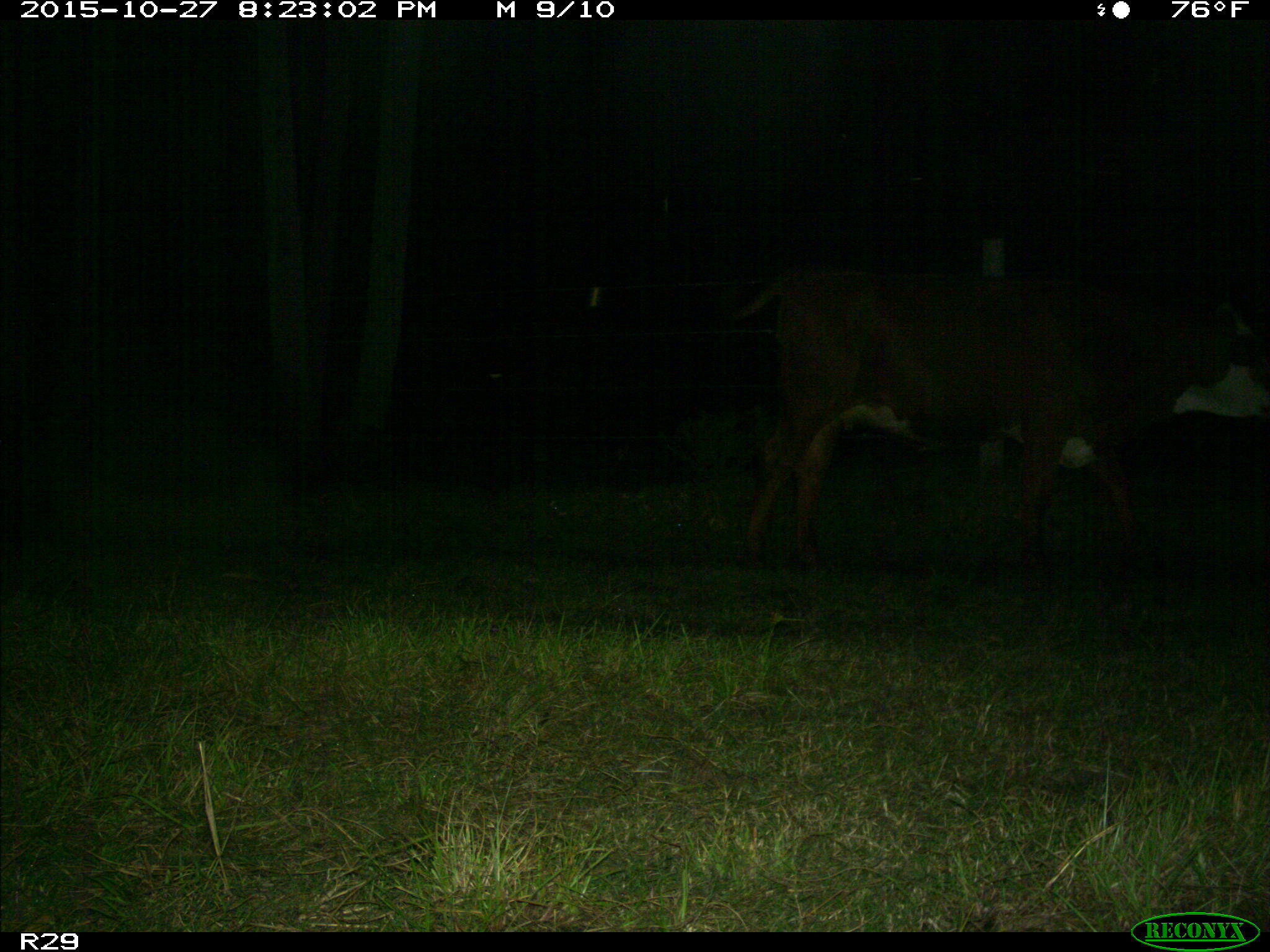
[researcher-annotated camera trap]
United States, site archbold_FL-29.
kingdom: Animalia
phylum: Chordata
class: Mammalia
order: Artiodactyla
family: Bovidae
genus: Bos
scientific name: Bos taurus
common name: domestic cow